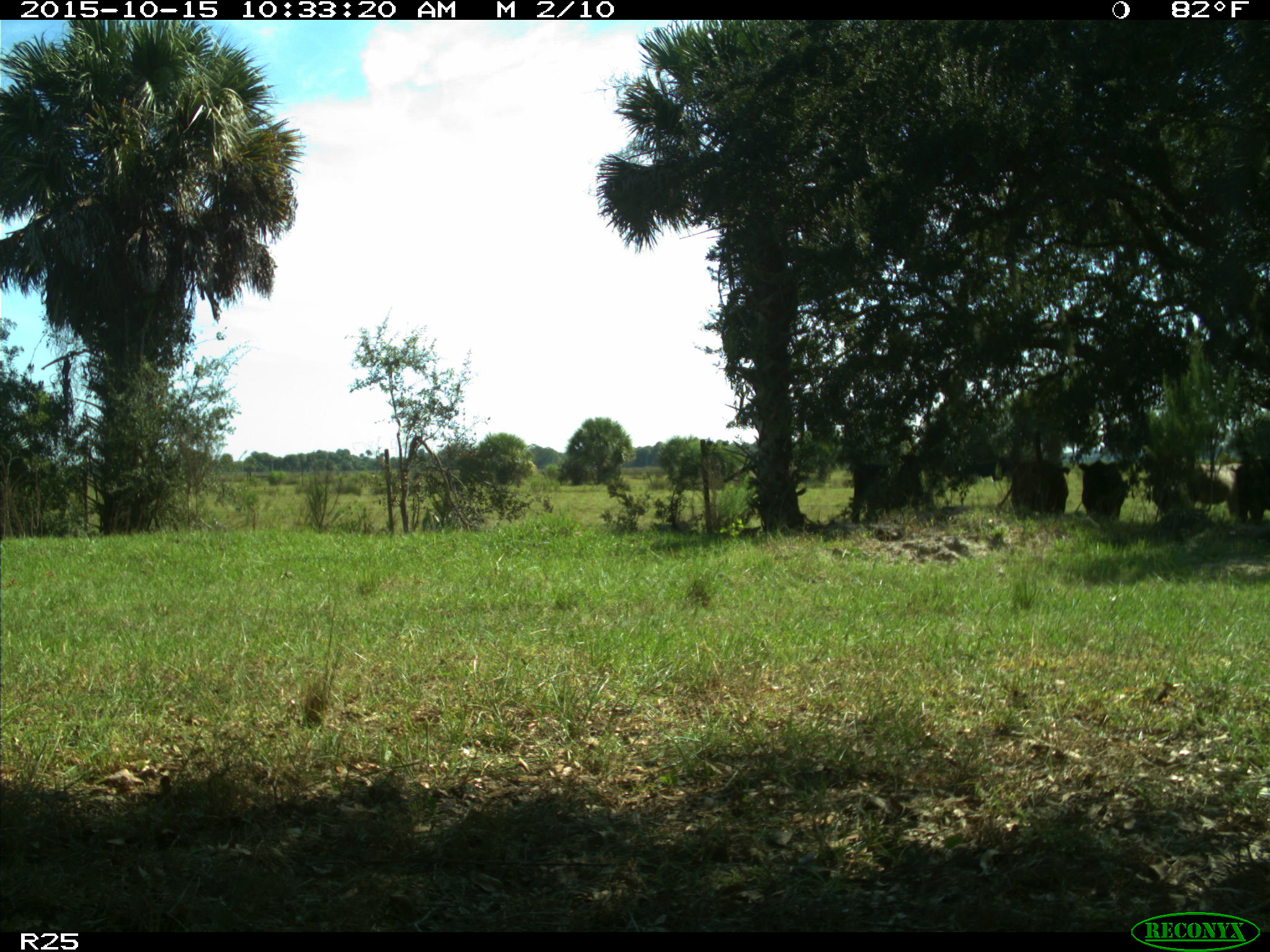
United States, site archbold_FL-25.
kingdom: Animalia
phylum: Chordata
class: Mammalia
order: Artiodactyla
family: Bovidae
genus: Bos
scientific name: Bos taurus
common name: domestic cow